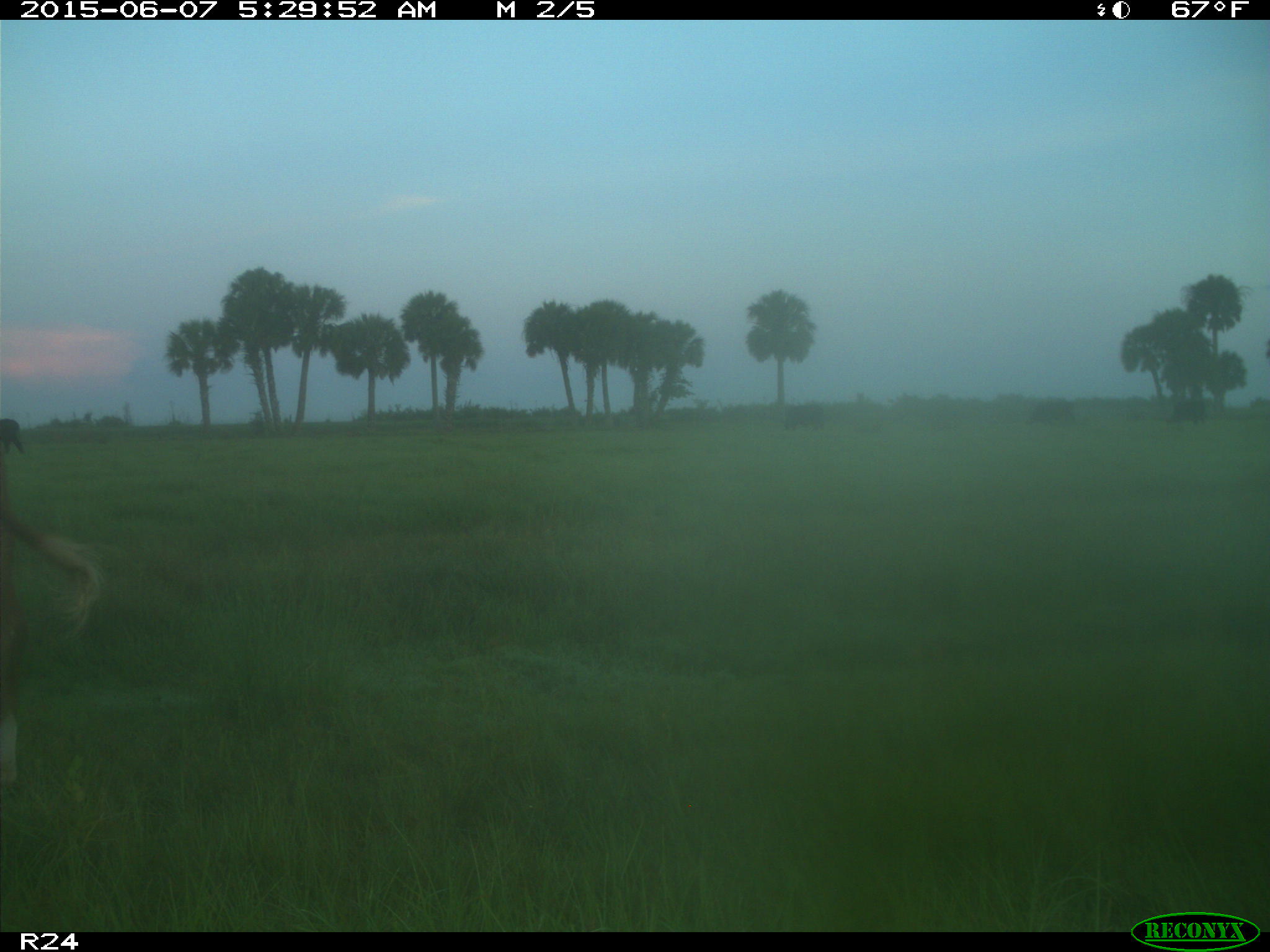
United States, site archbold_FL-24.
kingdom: Animalia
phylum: Chordata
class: Mammalia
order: Artiodactyla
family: Bovidae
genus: Bos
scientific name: Bos taurus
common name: domestic cow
Bos taurus (domestic cow).